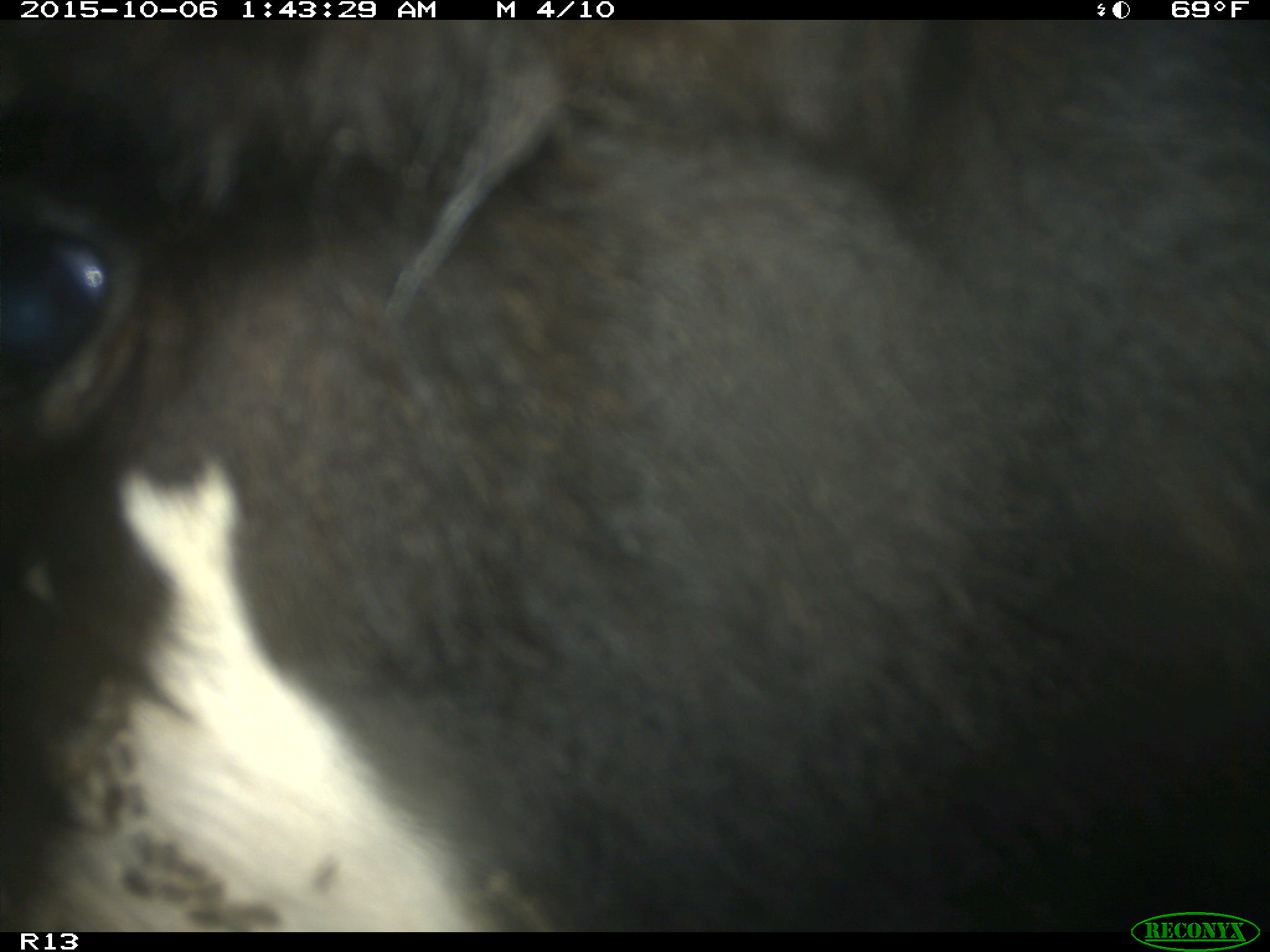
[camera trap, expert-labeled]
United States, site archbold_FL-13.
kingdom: Animalia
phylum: Chordata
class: Mammalia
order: Artiodactyla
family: Bovidae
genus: Bos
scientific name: Bos taurus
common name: domestic cow